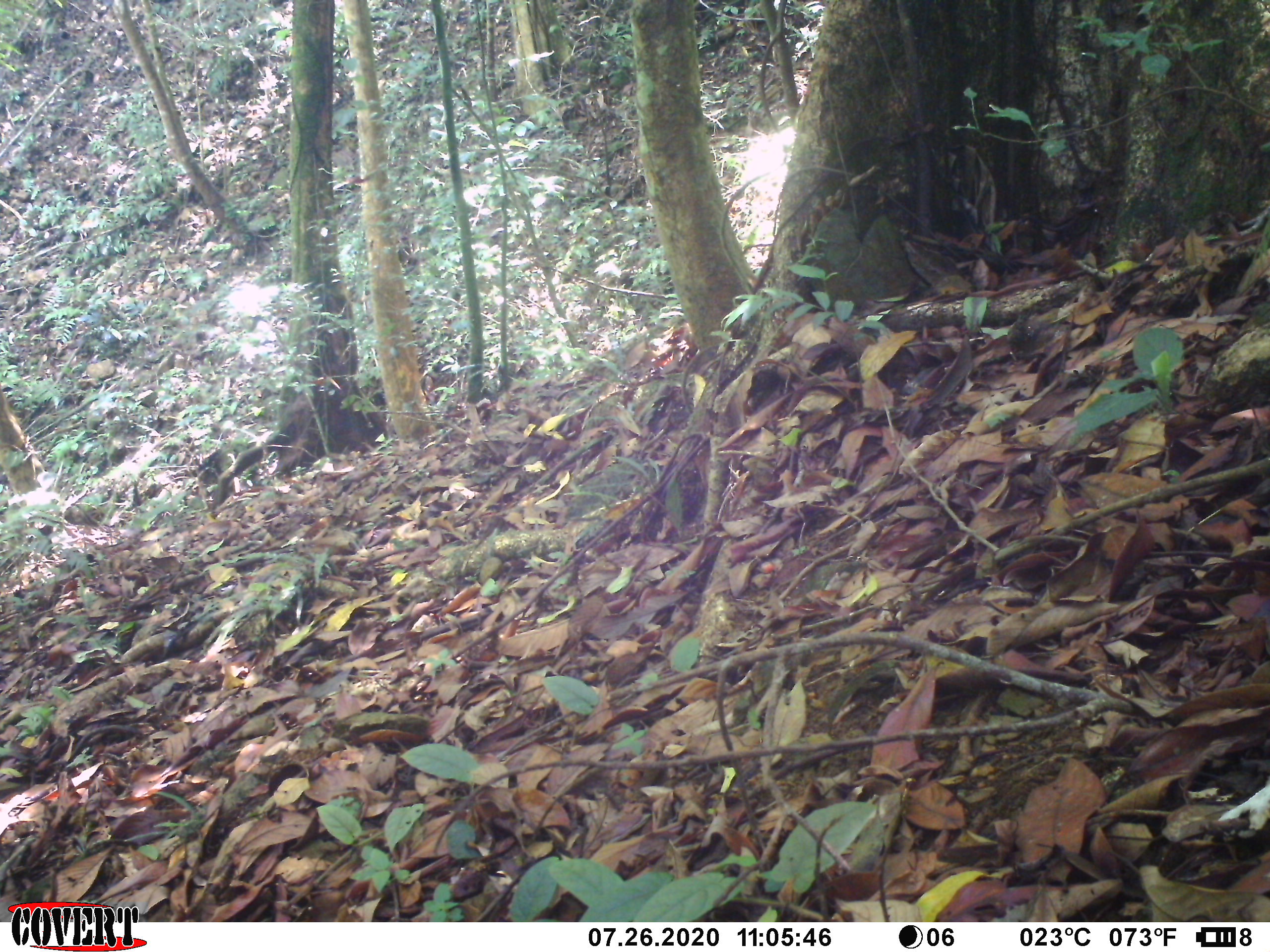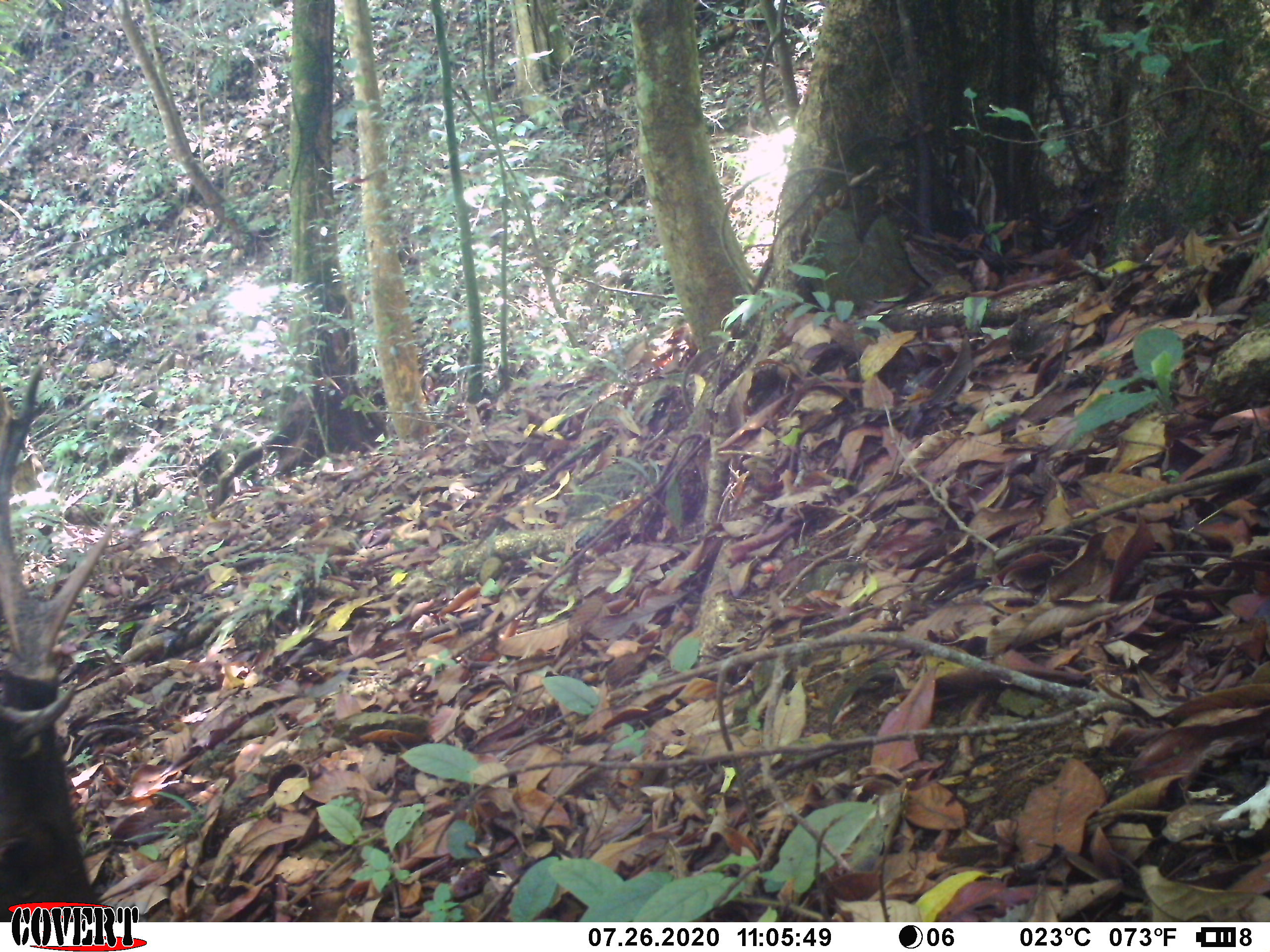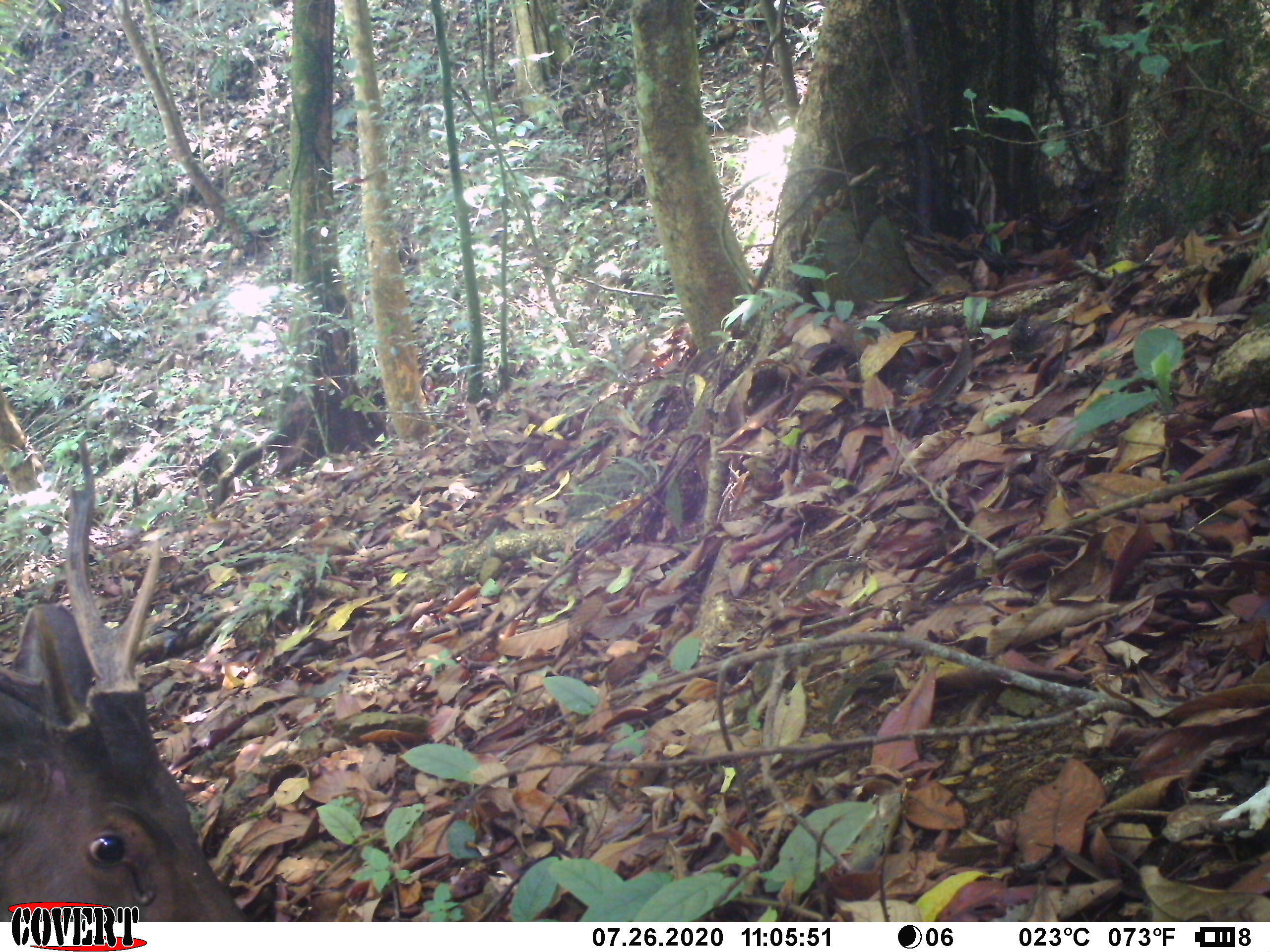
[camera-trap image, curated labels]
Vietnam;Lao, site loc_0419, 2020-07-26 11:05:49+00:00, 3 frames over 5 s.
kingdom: Animalia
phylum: Chordata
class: Mammalia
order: Artiodactyla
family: Cervidae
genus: Rusa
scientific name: Rusa unicolor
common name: sambar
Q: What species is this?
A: Sambar (Rusa unicolor).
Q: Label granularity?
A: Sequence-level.